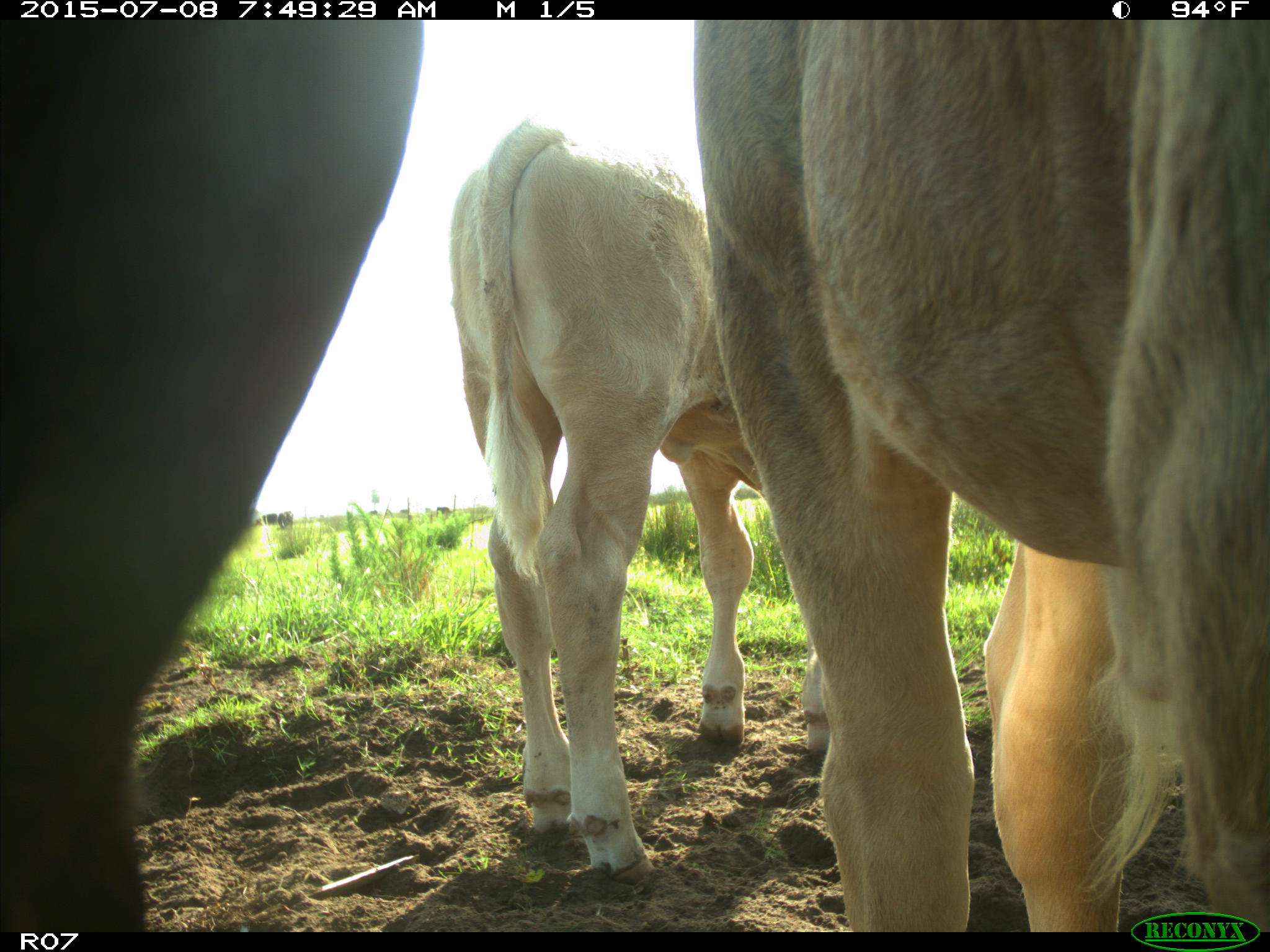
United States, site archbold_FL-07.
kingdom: Animalia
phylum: Chordata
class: Mammalia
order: Artiodactyla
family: Bovidae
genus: Bos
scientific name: Bos taurus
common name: domestic cow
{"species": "Bos taurus (domestic cow)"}